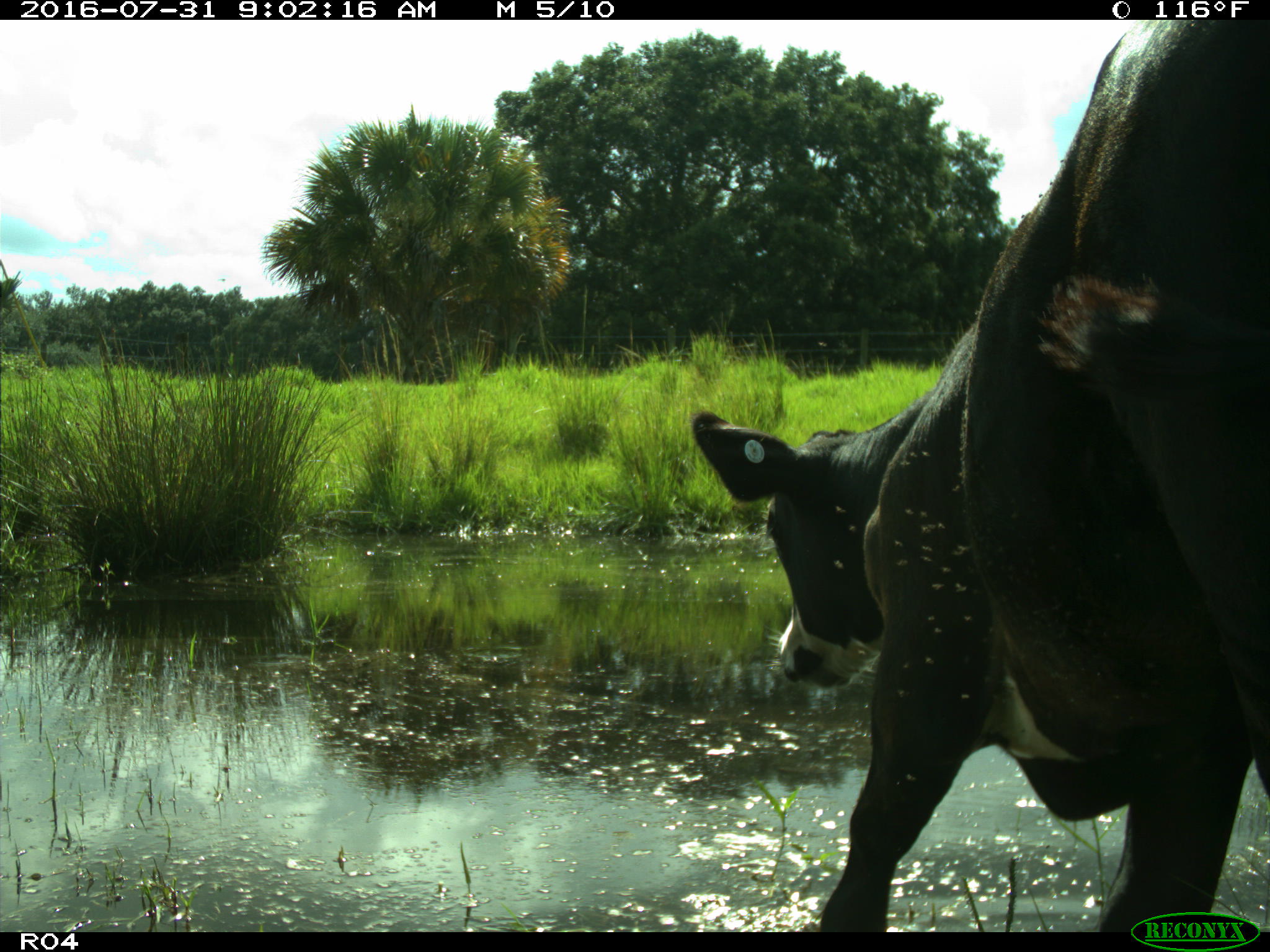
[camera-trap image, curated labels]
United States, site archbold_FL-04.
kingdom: Animalia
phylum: Chordata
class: Mammalia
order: Artiodactyla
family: Bovidae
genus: Bos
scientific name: Bos taurus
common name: domestic cow